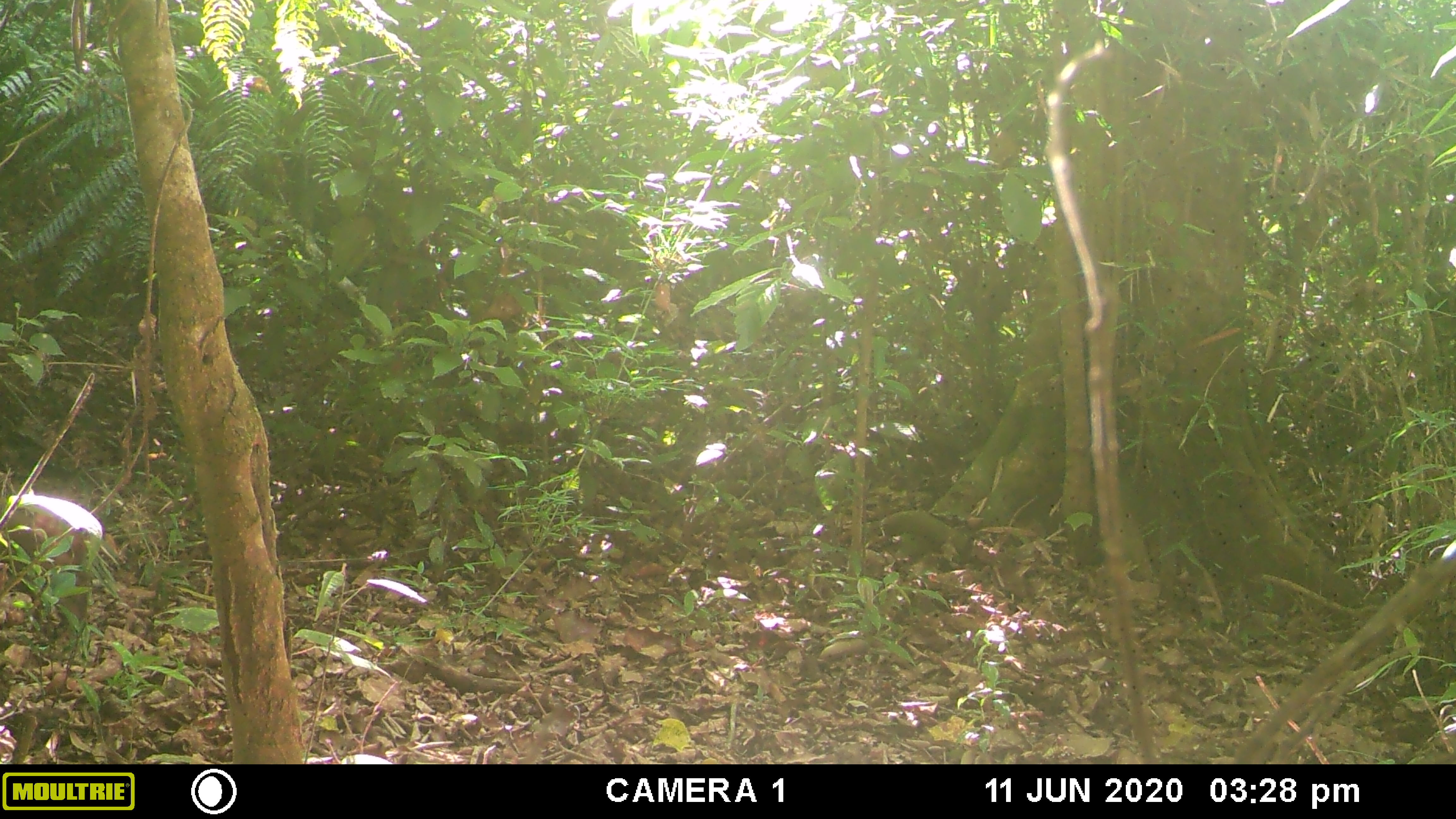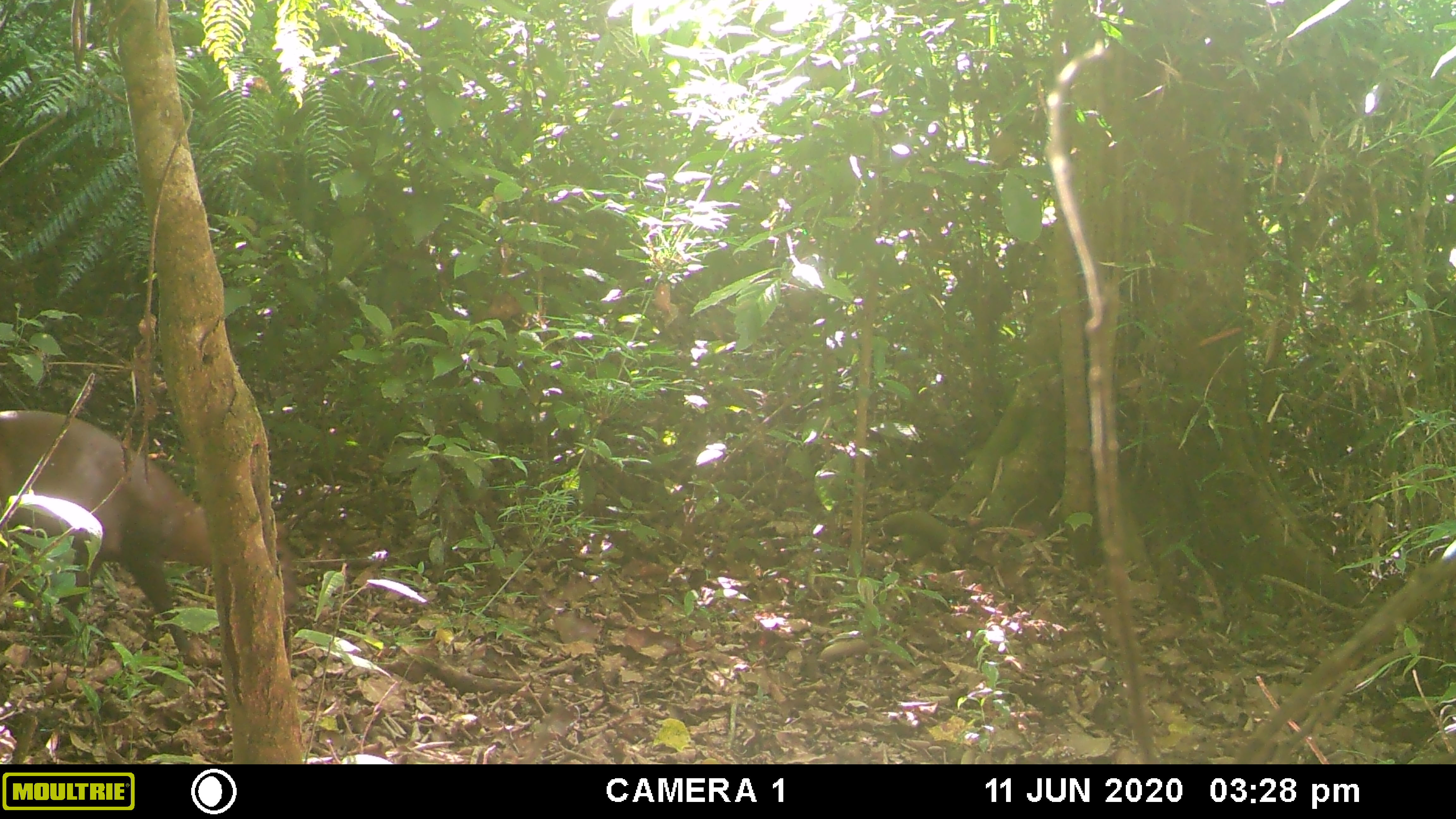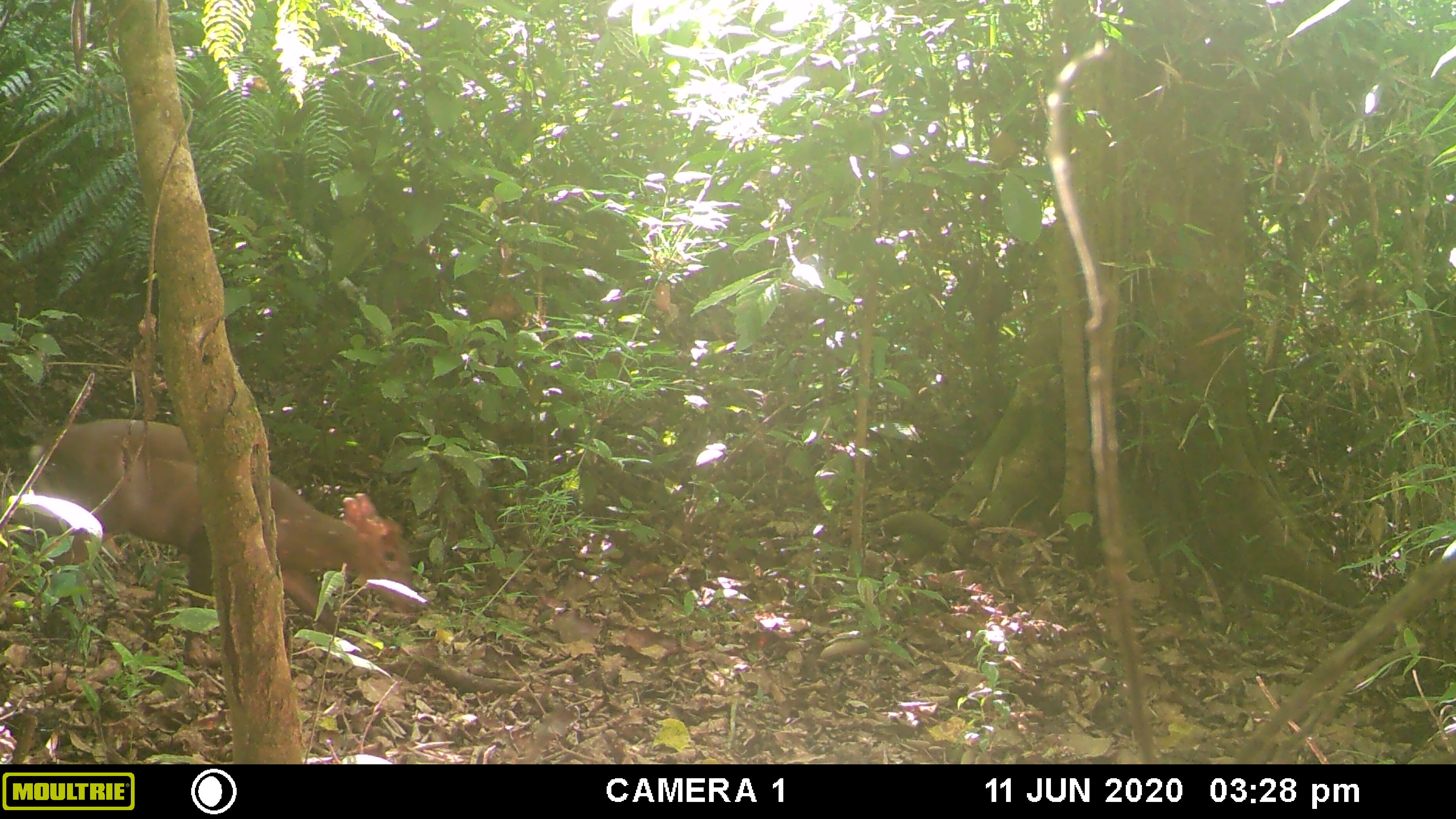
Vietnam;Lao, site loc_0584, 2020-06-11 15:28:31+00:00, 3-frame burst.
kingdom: Animalia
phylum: Chordata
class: Mammalia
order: Artiodactyla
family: Cervidae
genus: Muntiacus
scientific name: Muntiacus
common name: muntjacs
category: unidentified muntjac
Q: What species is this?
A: Unidentified muntjac (muntjacs) (Muntiacus).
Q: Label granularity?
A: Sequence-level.